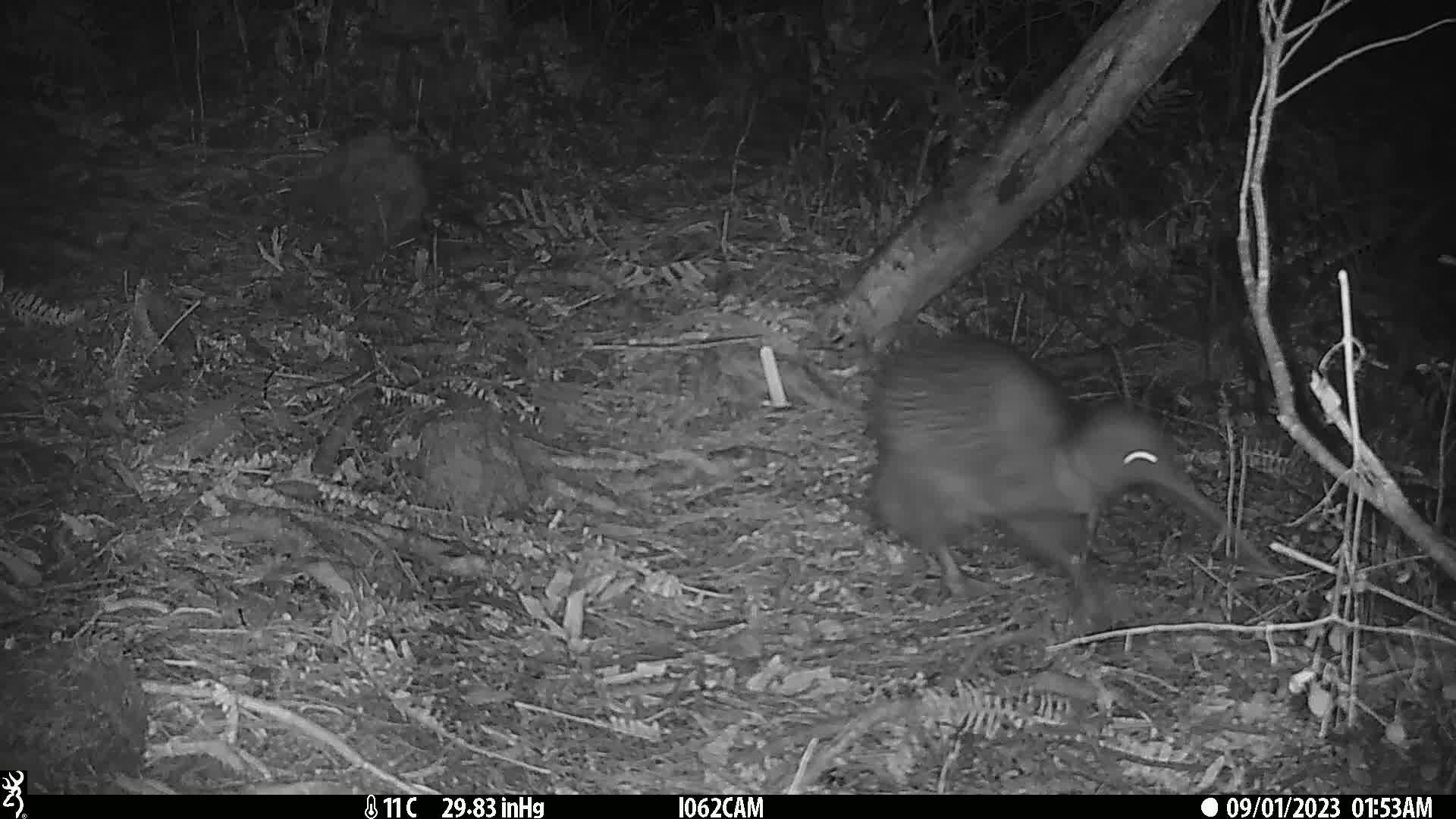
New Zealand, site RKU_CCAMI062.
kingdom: Animalia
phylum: Chordata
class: Aves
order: Apterygiformes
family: Apterygidae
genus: Apteryx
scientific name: Apteryx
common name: kiwi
Kiwi (Apteryx).